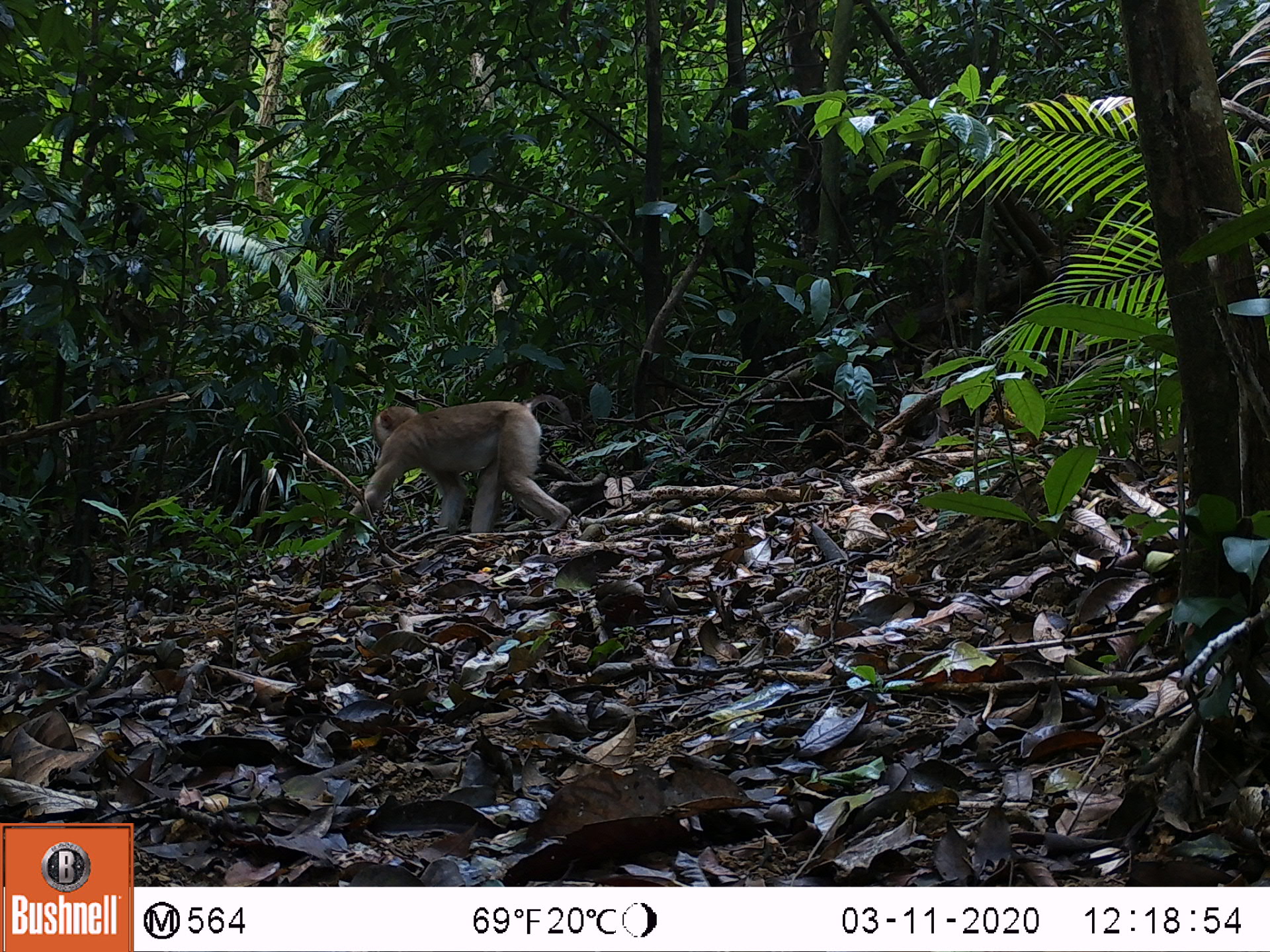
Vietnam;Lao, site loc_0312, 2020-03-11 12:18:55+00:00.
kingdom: Animalia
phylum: Chordata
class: Mammalia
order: Primates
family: Cercopithecidae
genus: Macaca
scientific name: Macaca nemestrina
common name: pig-tailed macaque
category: pig tailed macaque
Pig tailed macaque (pig-tailed macaque) (Macaca nemestrina). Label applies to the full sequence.